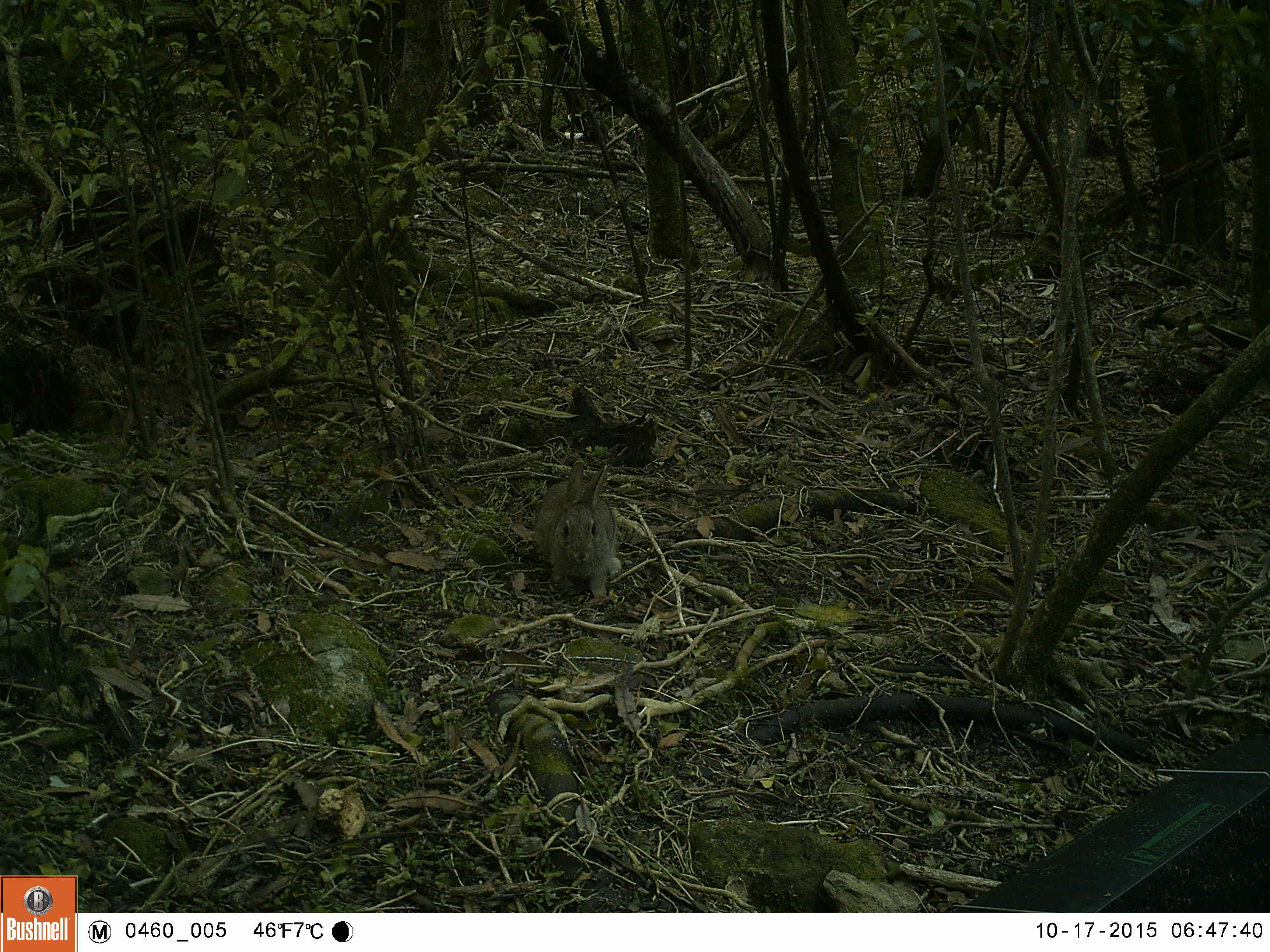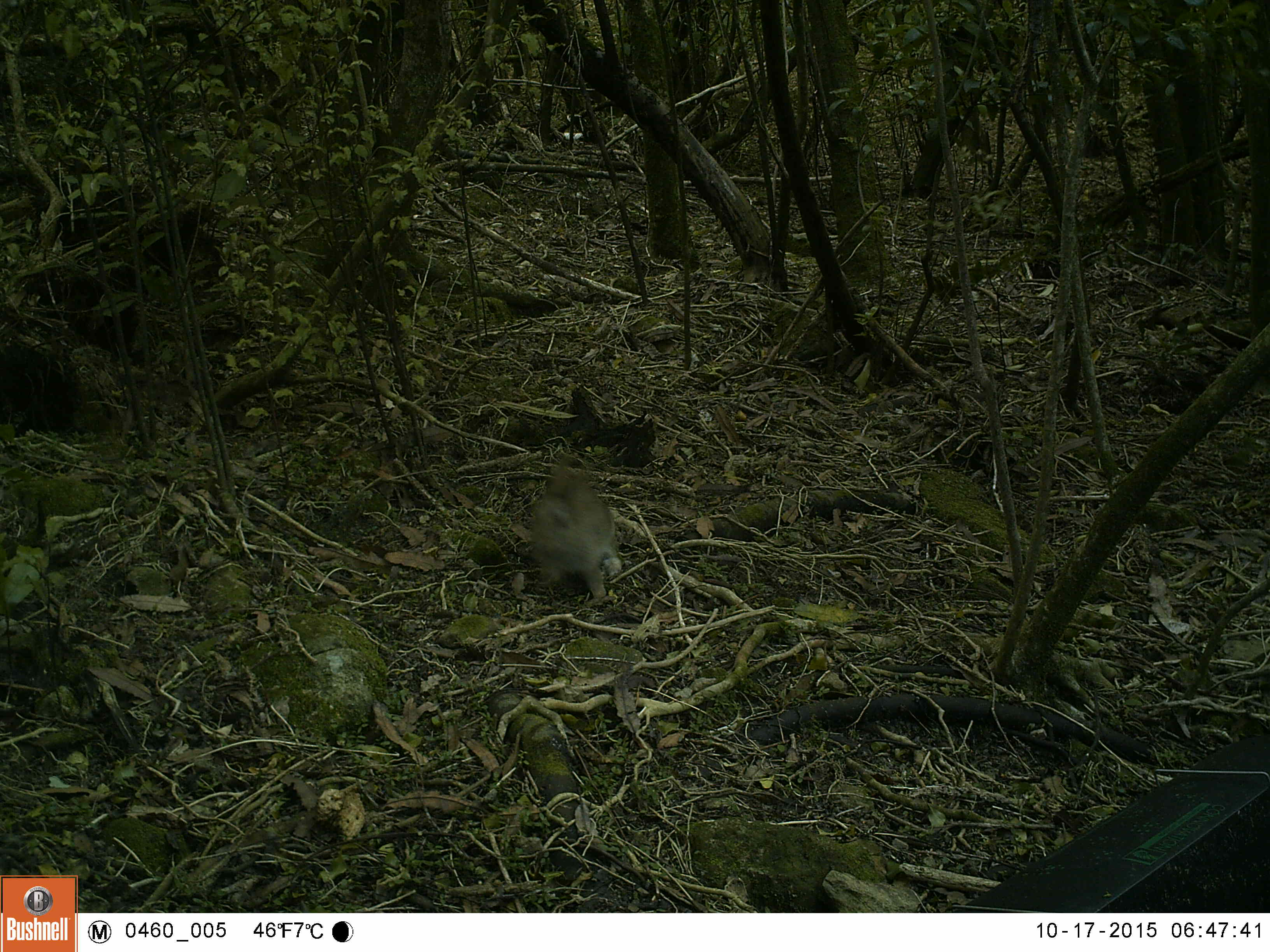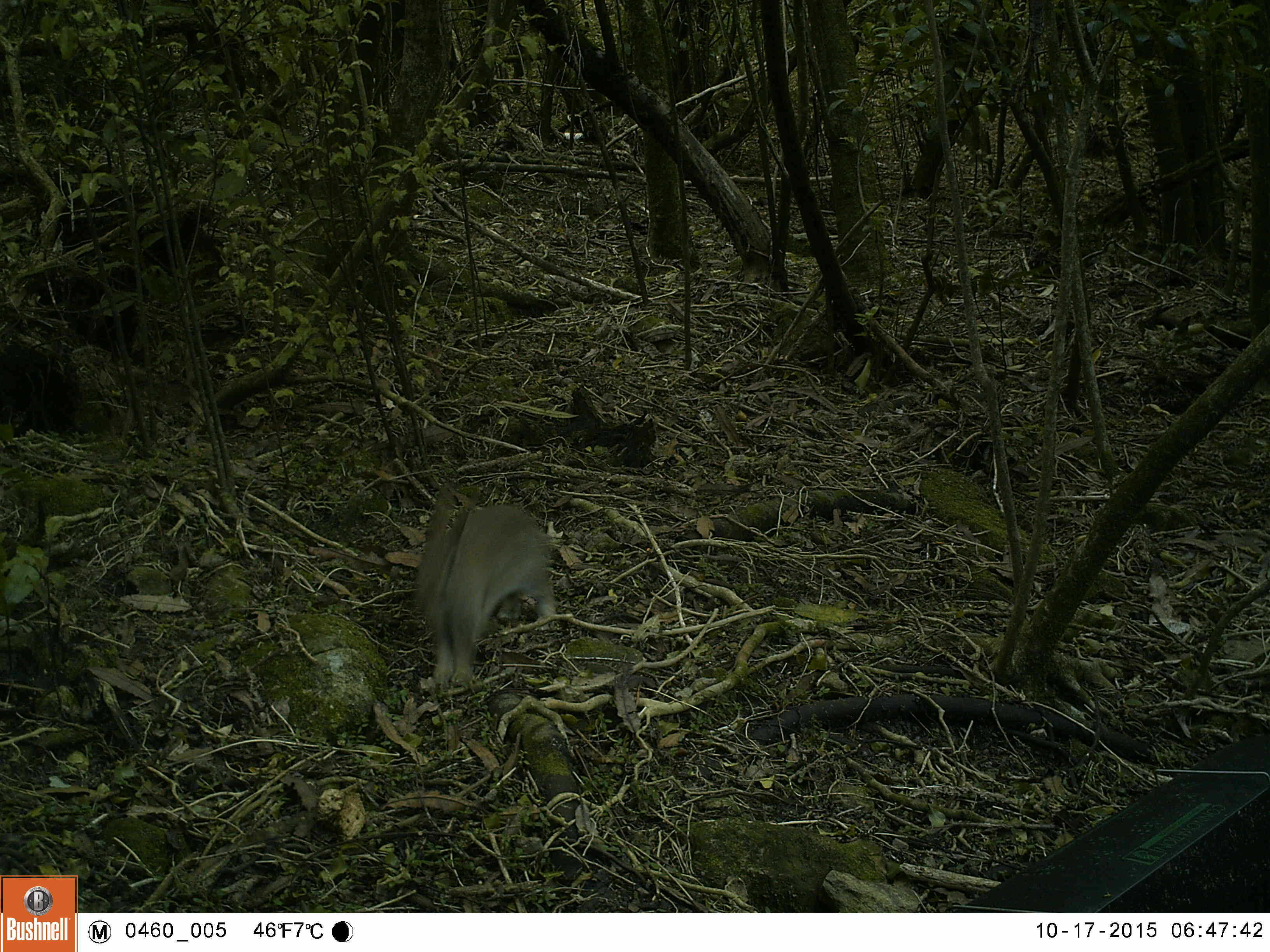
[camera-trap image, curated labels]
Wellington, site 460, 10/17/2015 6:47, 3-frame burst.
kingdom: Animalia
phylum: Chordata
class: Mammalia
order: Lagomorpha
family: Leporidae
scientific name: Leporidae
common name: rabbit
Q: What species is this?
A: Rabbit (Leporidae).